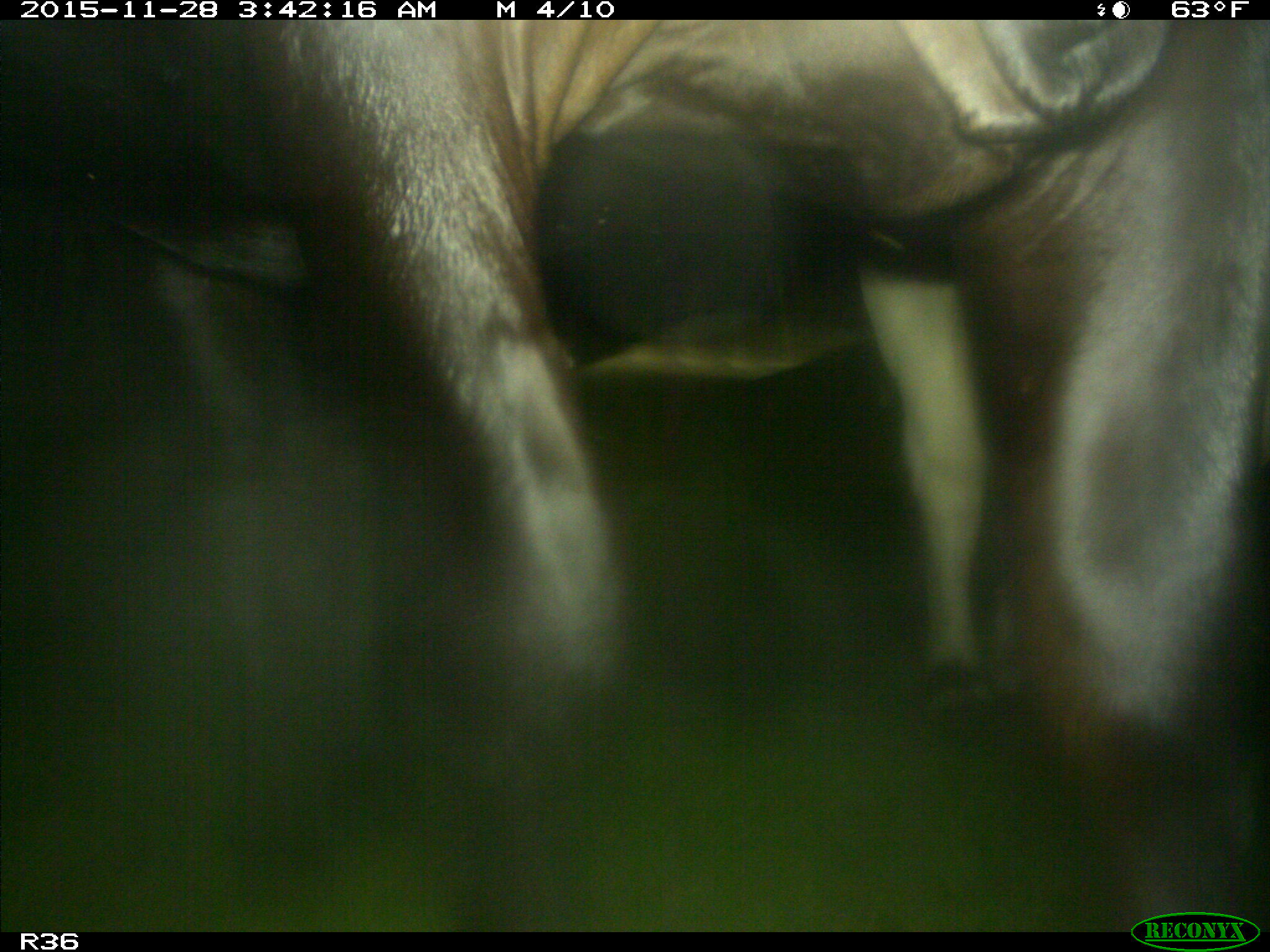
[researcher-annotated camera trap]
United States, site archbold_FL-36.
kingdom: Animalia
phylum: Chordata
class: Mammalia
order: Artiodactyla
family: Bovidae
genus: Bos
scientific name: Bos taurus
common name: domestic cow